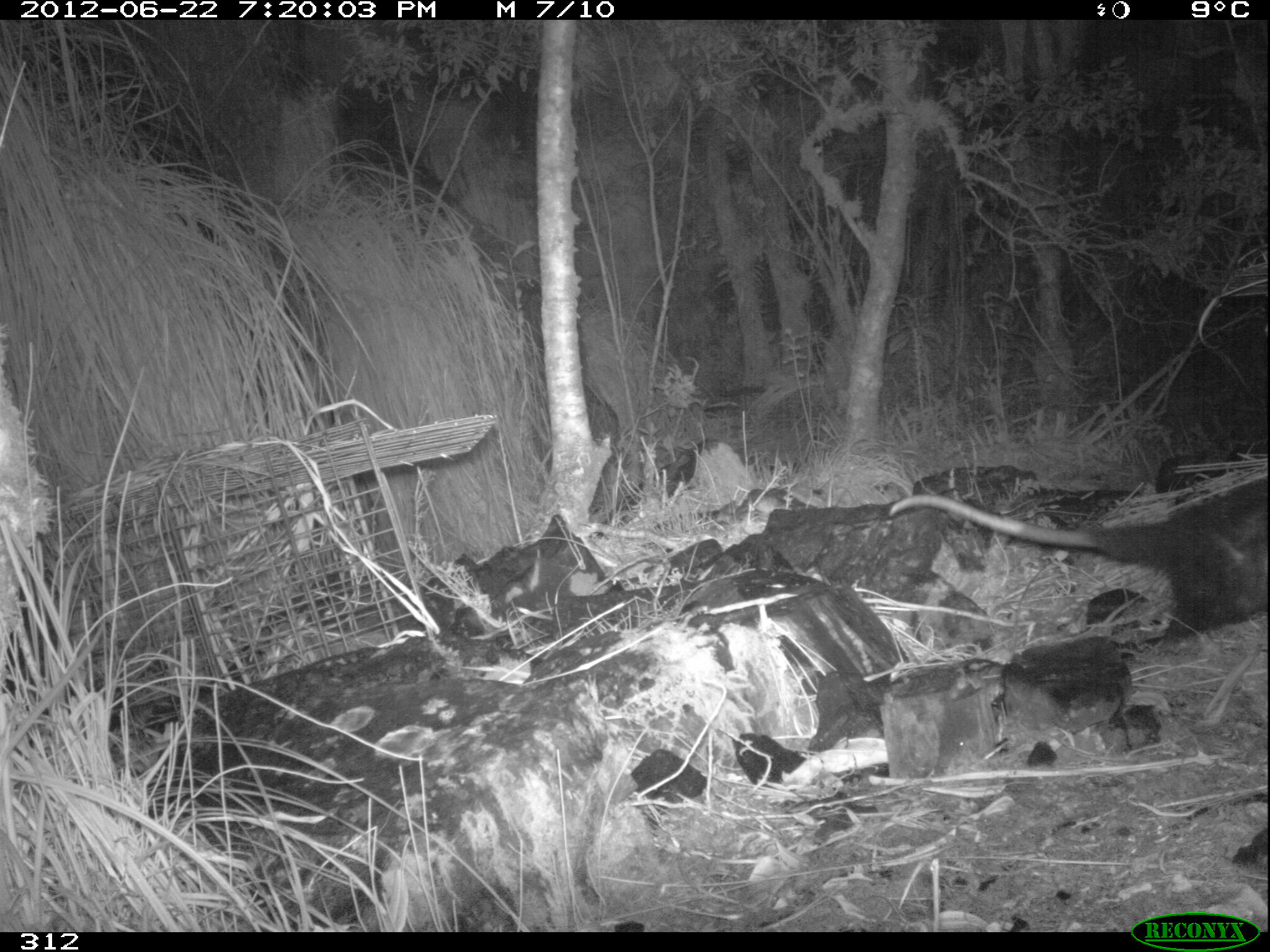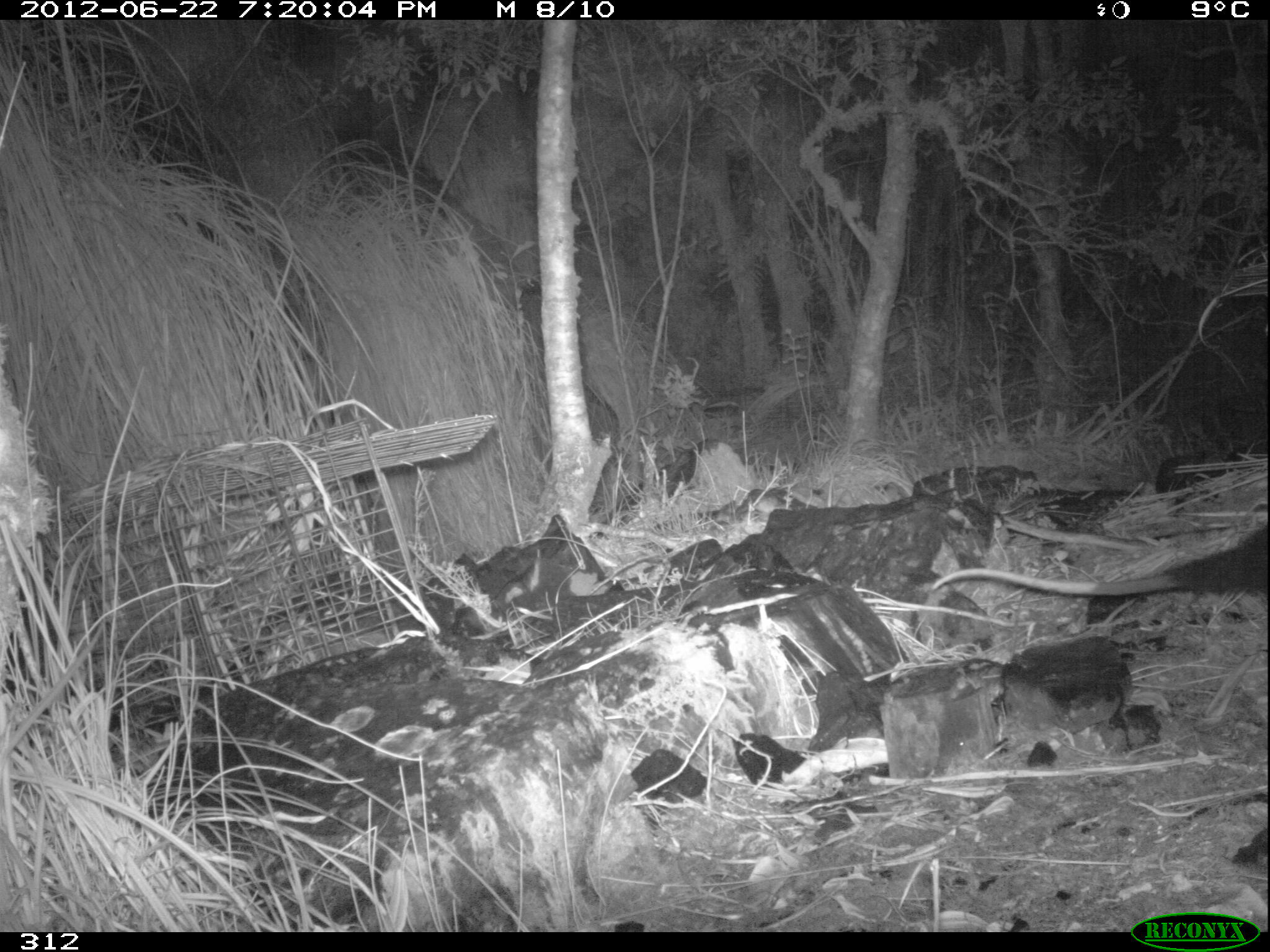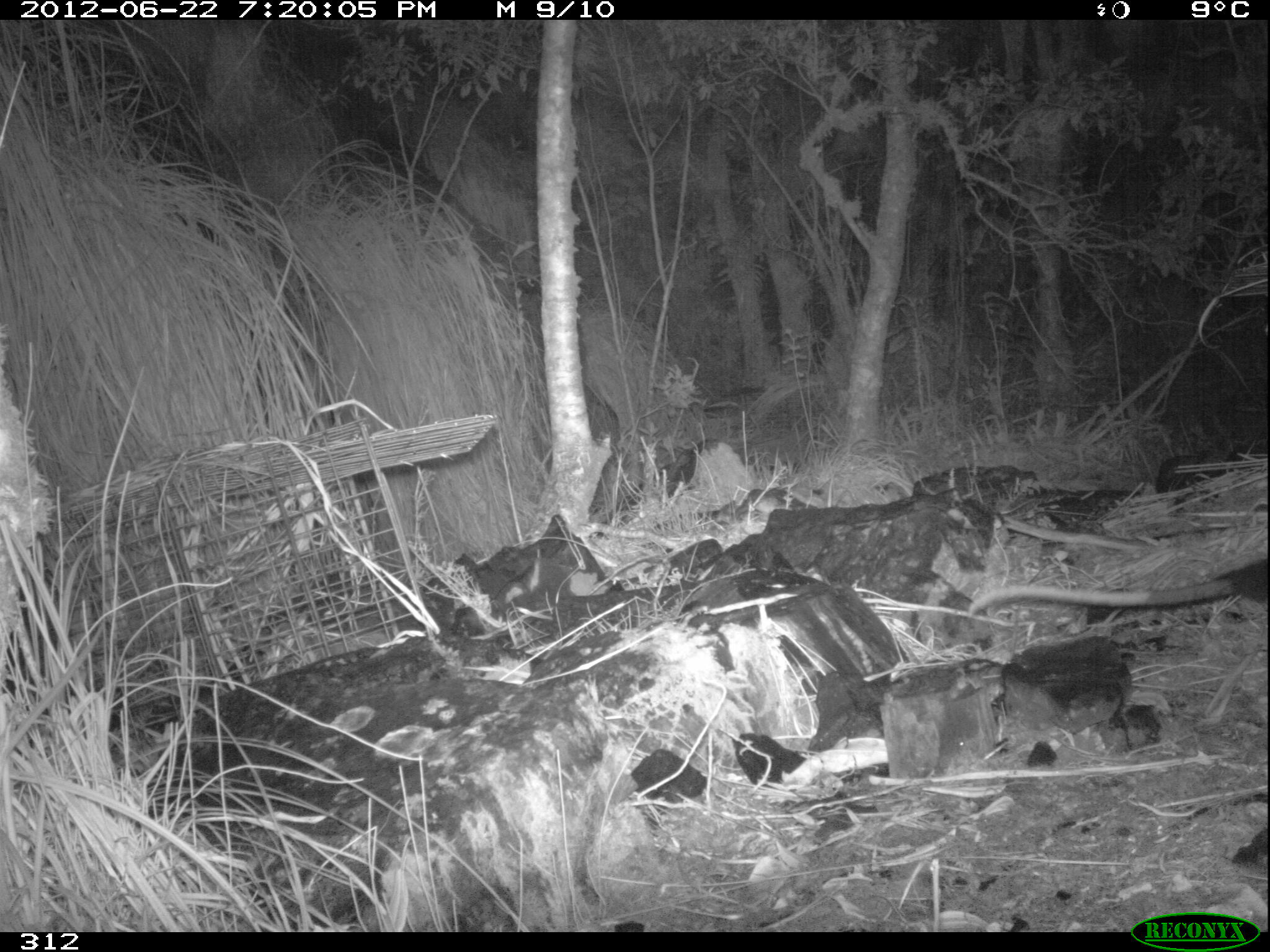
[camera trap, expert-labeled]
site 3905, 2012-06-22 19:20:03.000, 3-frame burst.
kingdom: Animalia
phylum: Chordata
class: Mammalia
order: Didelphimorphia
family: Didelphidae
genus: Didelphis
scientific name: Didelphis pernigra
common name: andean white-eared opossum